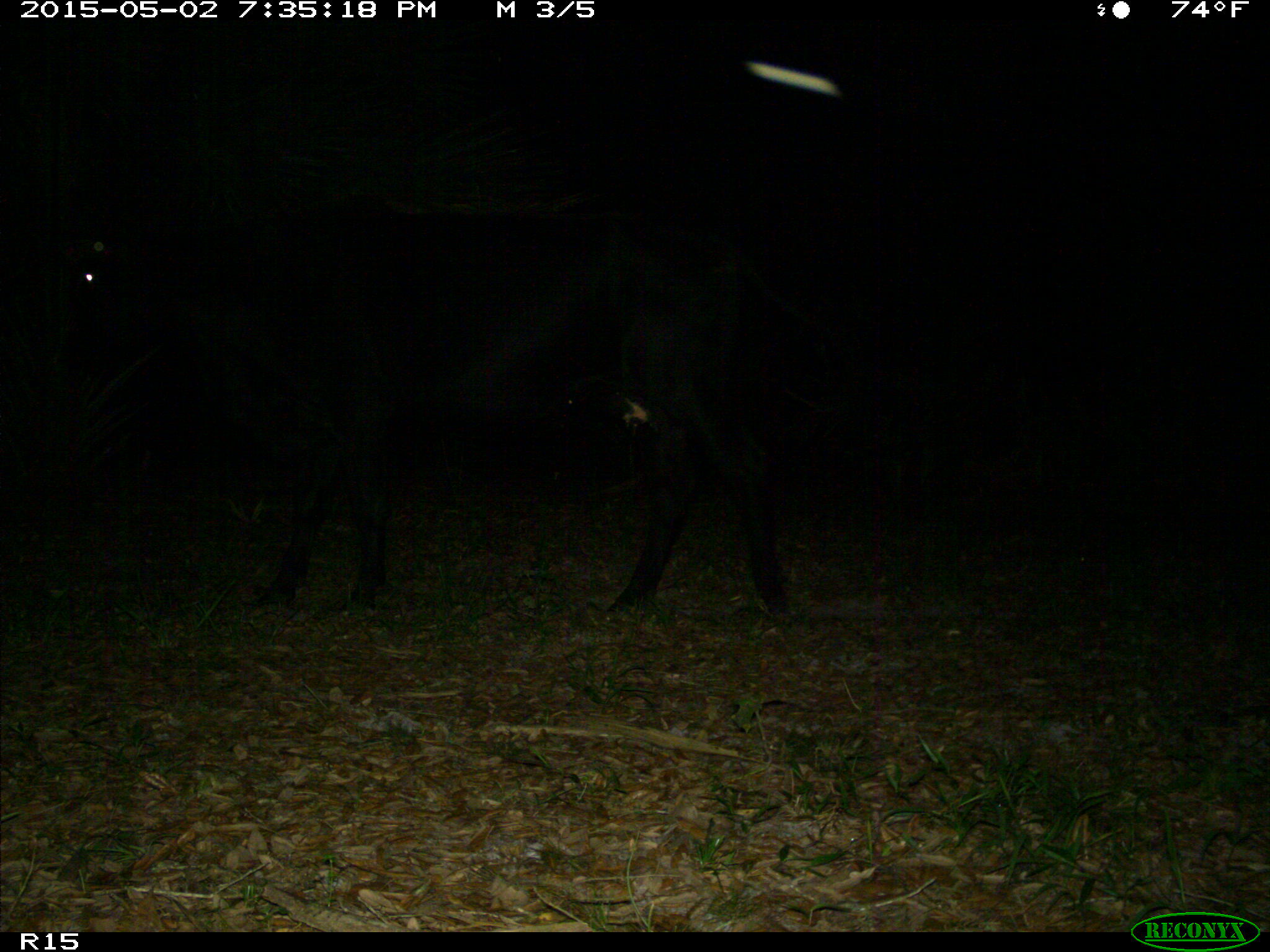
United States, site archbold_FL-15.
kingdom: Animalia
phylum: Chordata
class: Mammalia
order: Artiodactyla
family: Bovidae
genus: Bos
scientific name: Bos taurus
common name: domestic cow